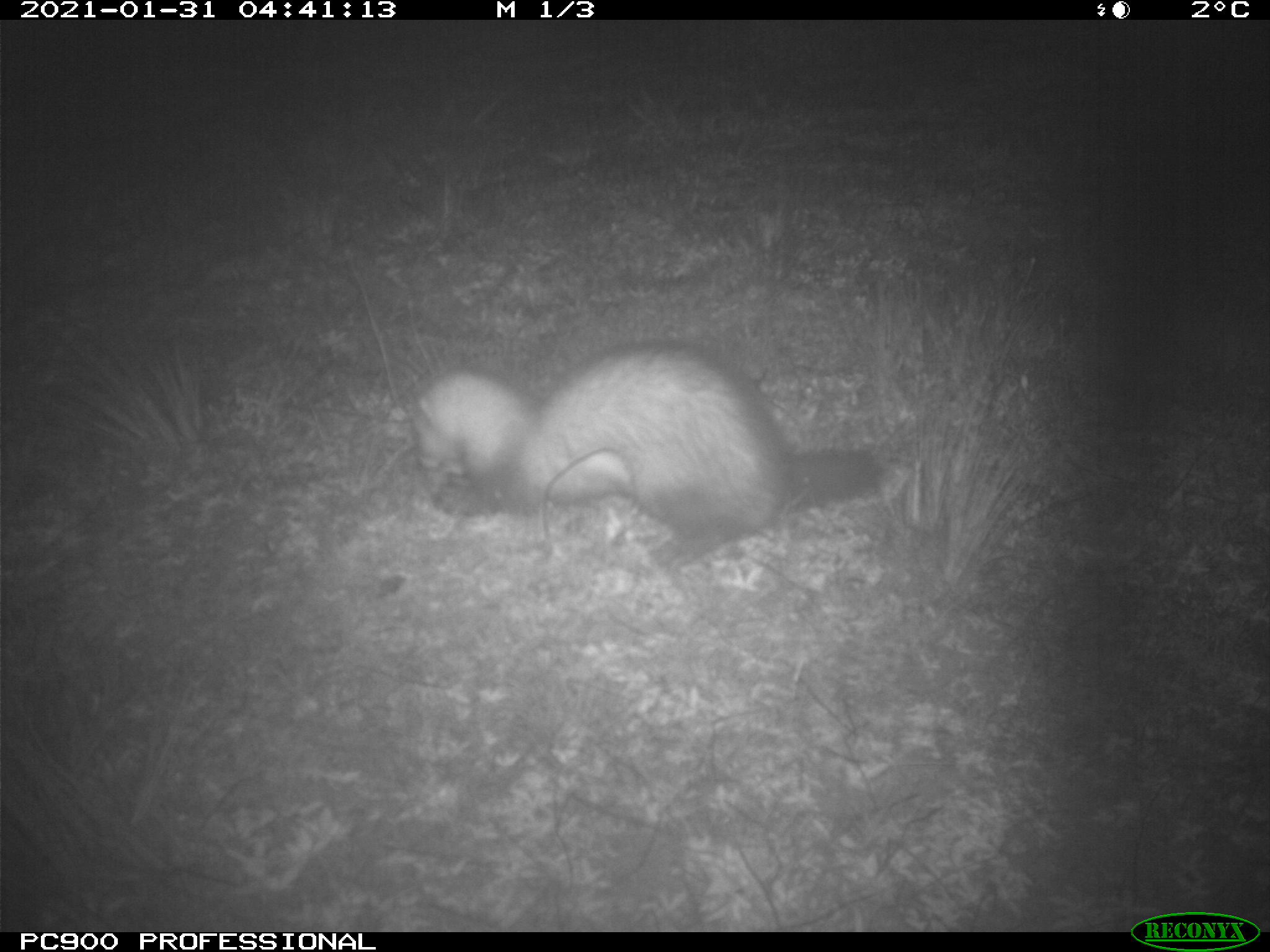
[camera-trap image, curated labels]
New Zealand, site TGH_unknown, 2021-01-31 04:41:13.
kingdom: Animalia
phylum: Chordata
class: Mammalia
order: Carnivora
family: Mustelidae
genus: Mustela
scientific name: Mustela furo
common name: ferret